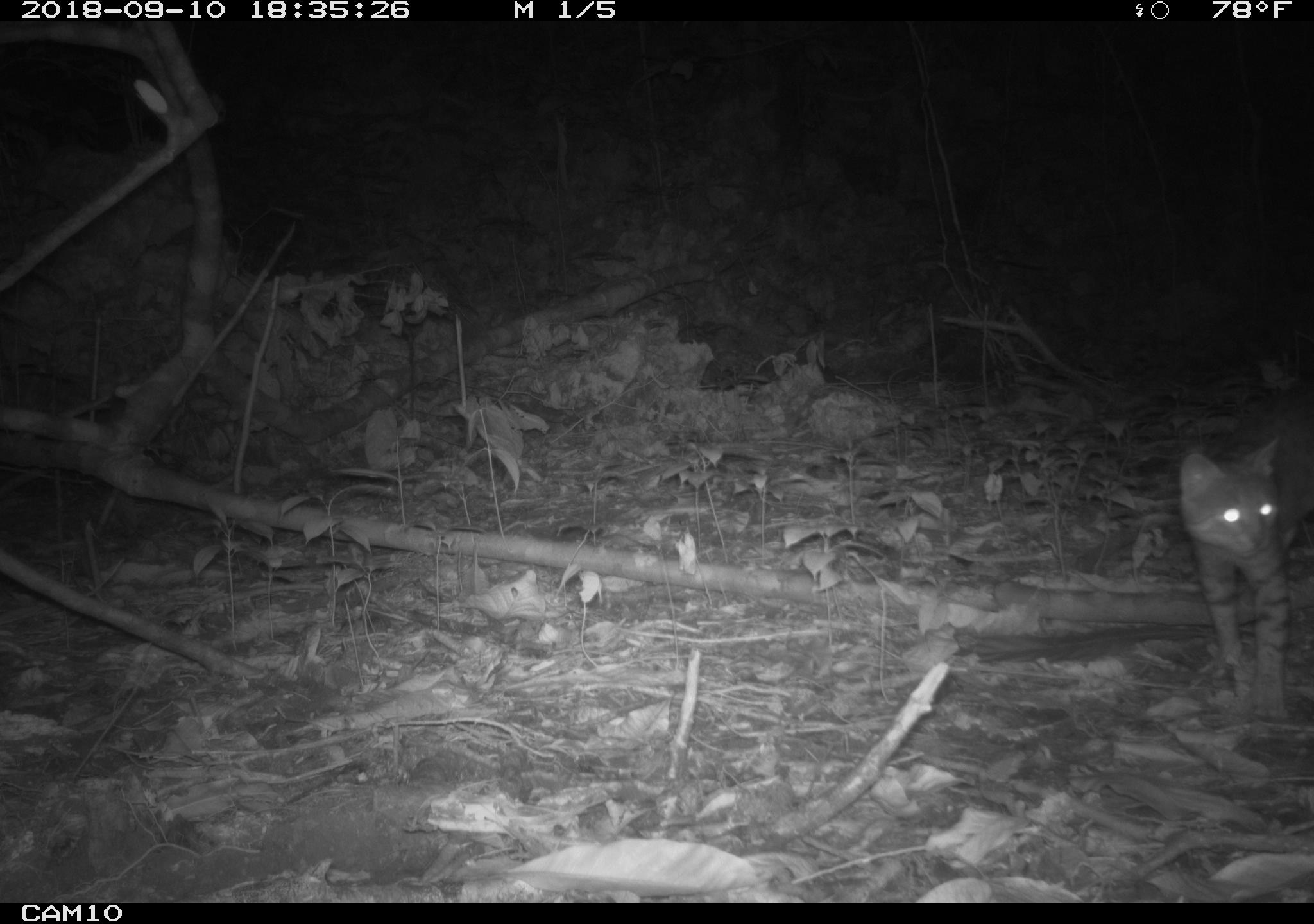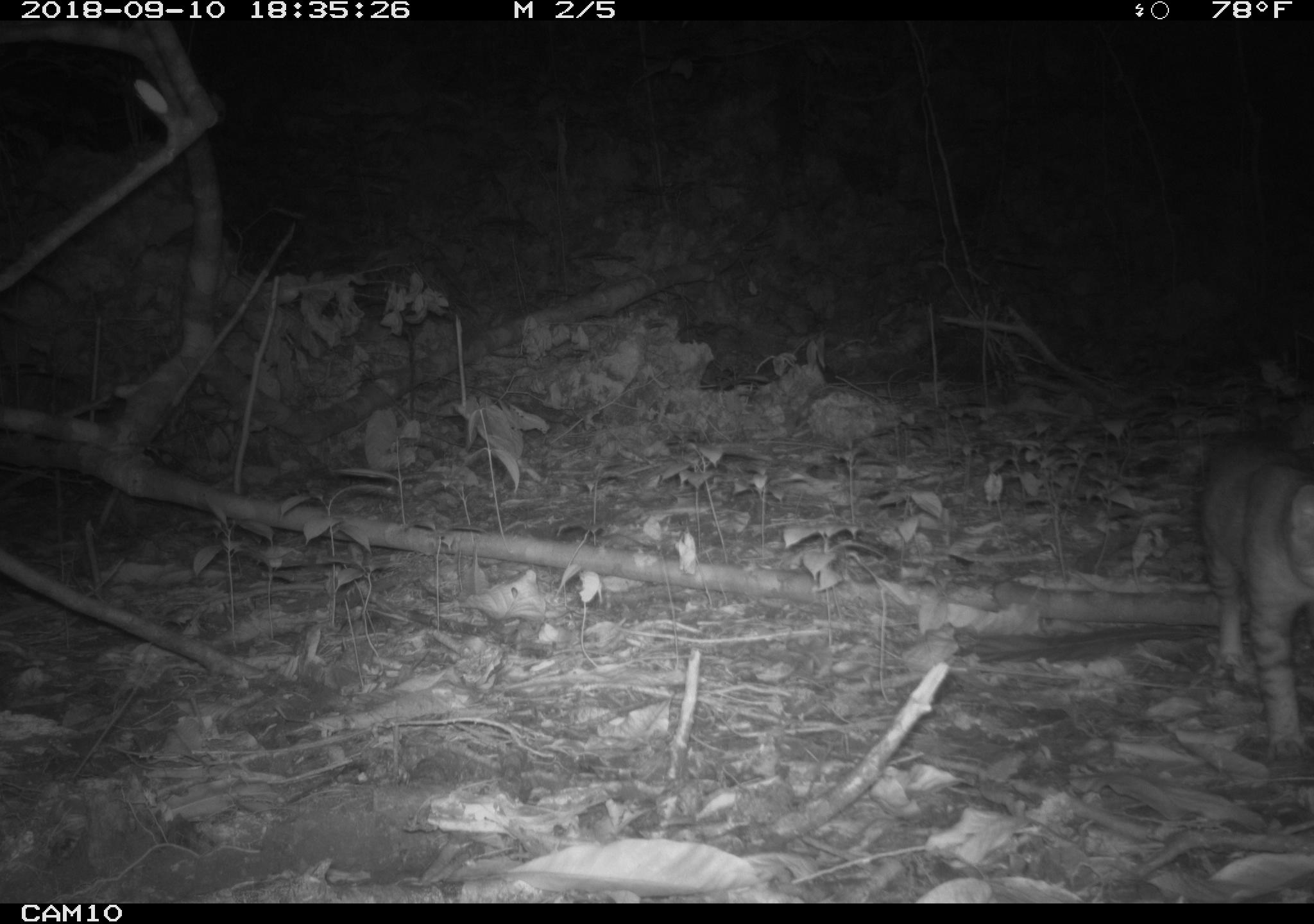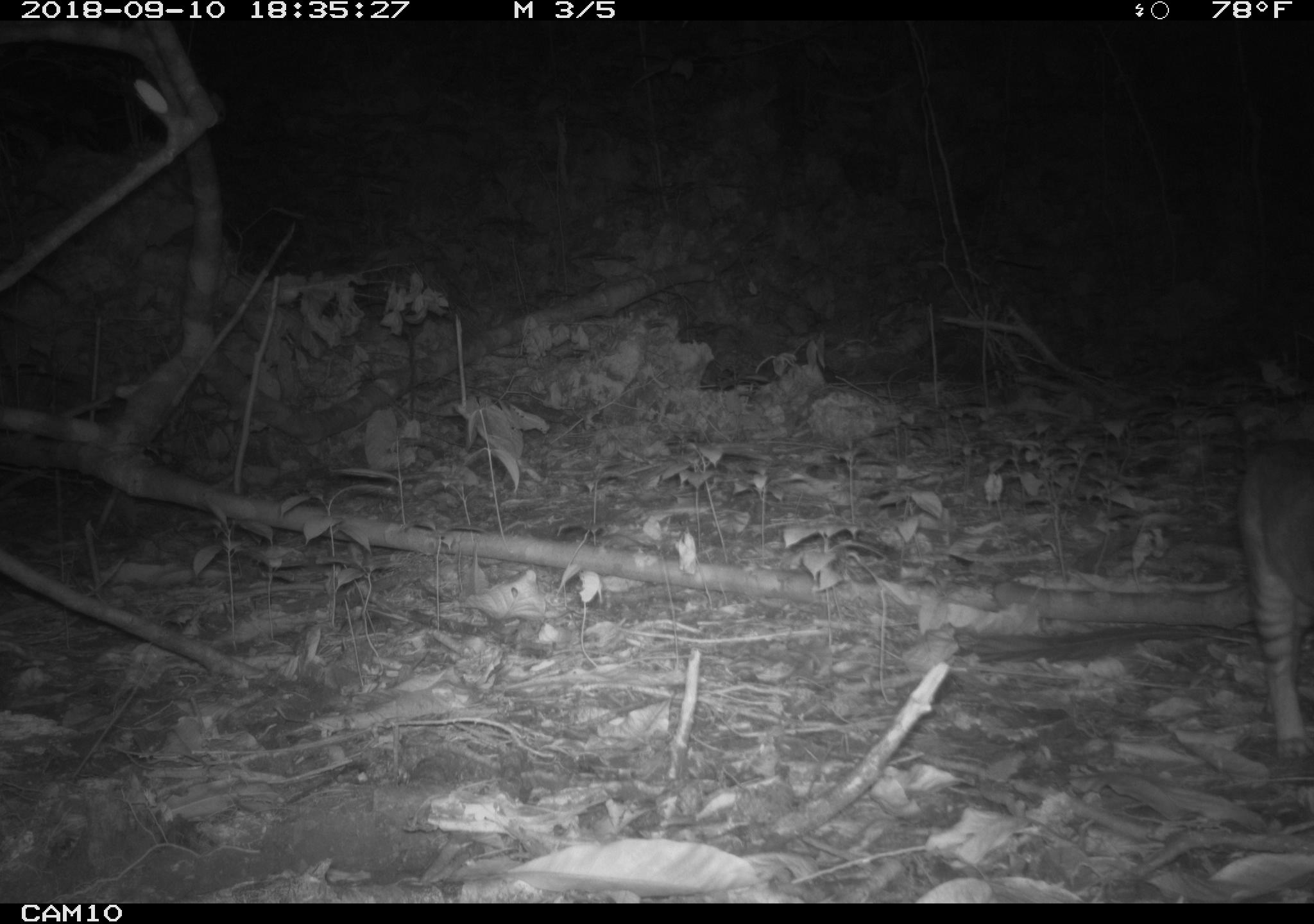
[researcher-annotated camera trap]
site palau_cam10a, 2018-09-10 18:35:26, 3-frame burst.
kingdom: Animalia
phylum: Chordata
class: Mammalia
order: Carnivora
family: Felidae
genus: Felis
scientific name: Felis catus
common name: cat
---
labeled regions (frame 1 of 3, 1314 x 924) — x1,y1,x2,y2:
cat: 1174,398,1313,719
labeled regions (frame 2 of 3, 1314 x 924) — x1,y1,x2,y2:
cat: 1192,434,1314,762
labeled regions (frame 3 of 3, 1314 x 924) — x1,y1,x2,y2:
cat: 1234,428,1314,756